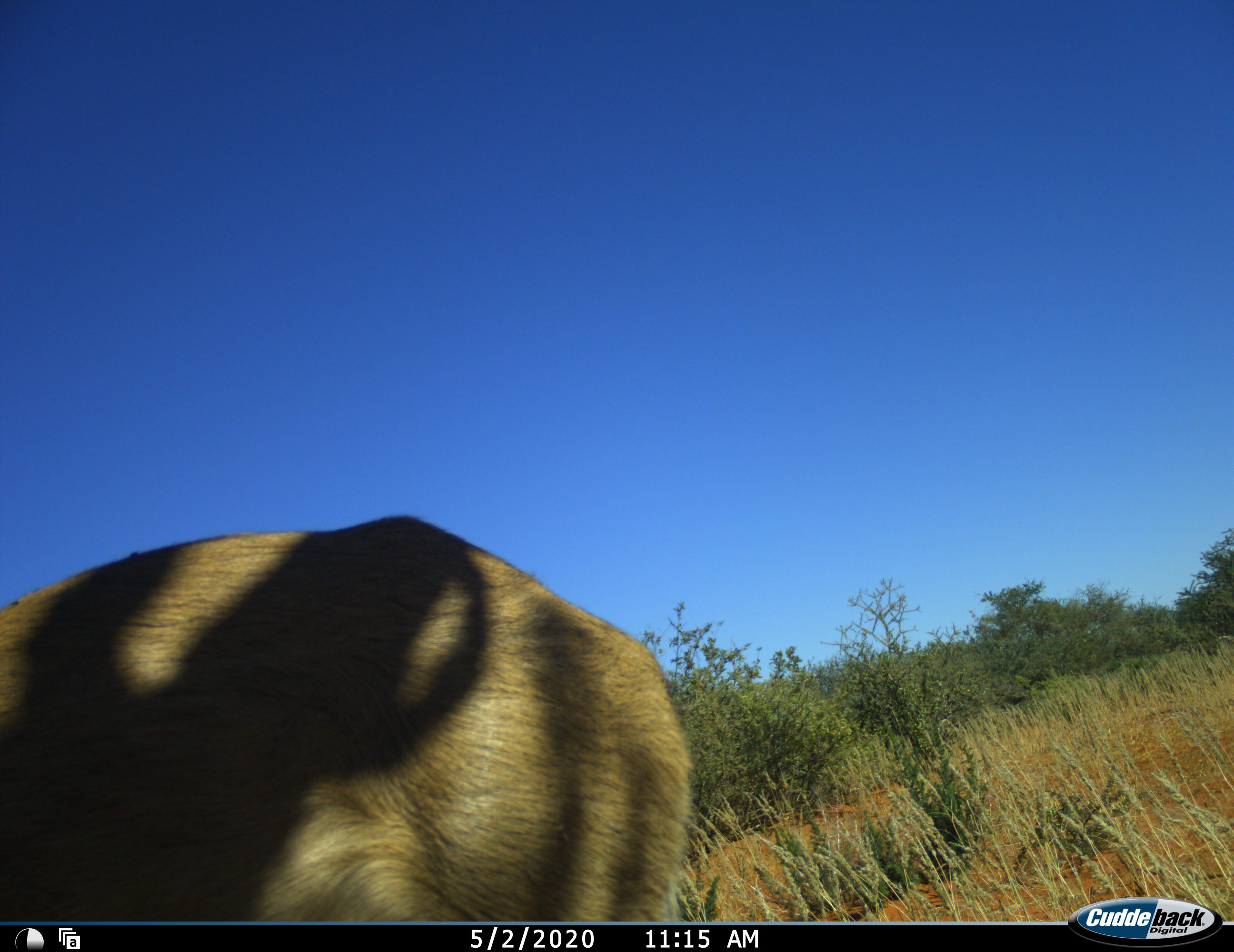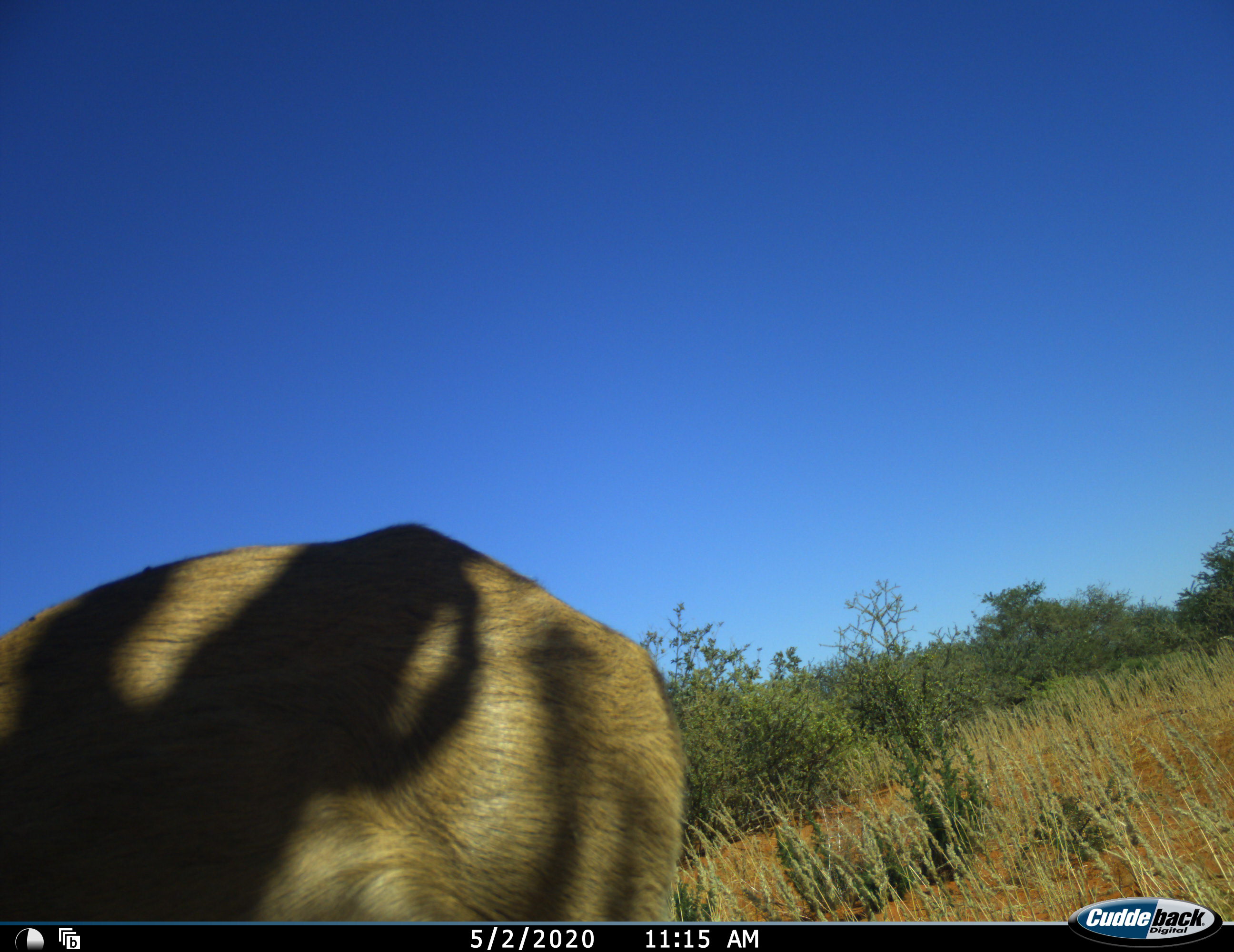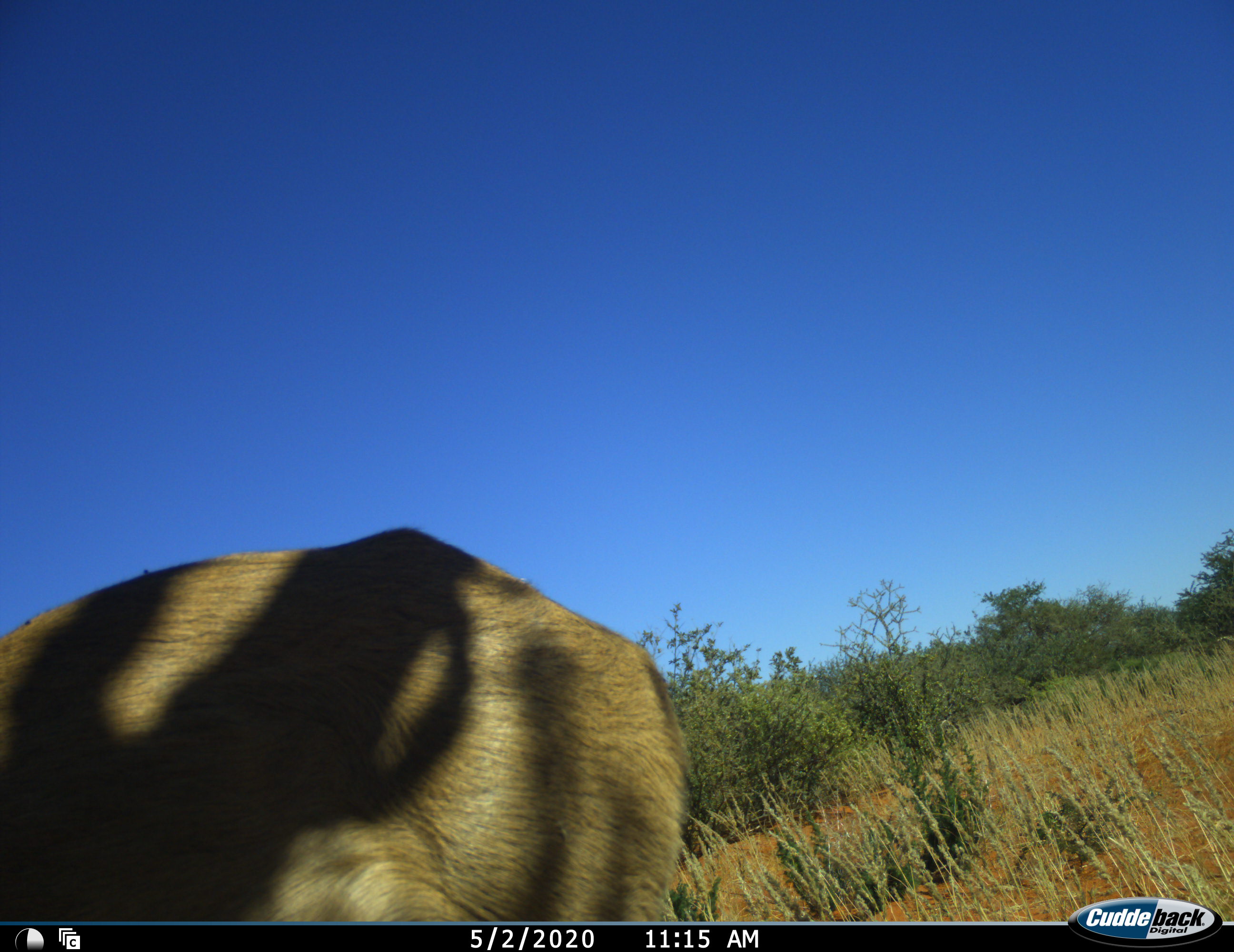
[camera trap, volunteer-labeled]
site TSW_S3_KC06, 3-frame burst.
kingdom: Animalia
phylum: Chordata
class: Mammalia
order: Artiodactyla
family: Bovidae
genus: Sylvicapra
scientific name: Sylvicapra grimmia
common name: common duiker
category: duikercommongrey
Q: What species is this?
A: Duikercommongrey (common duiker) (Sylvicapra grimmia).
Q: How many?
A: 1.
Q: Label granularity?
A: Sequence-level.